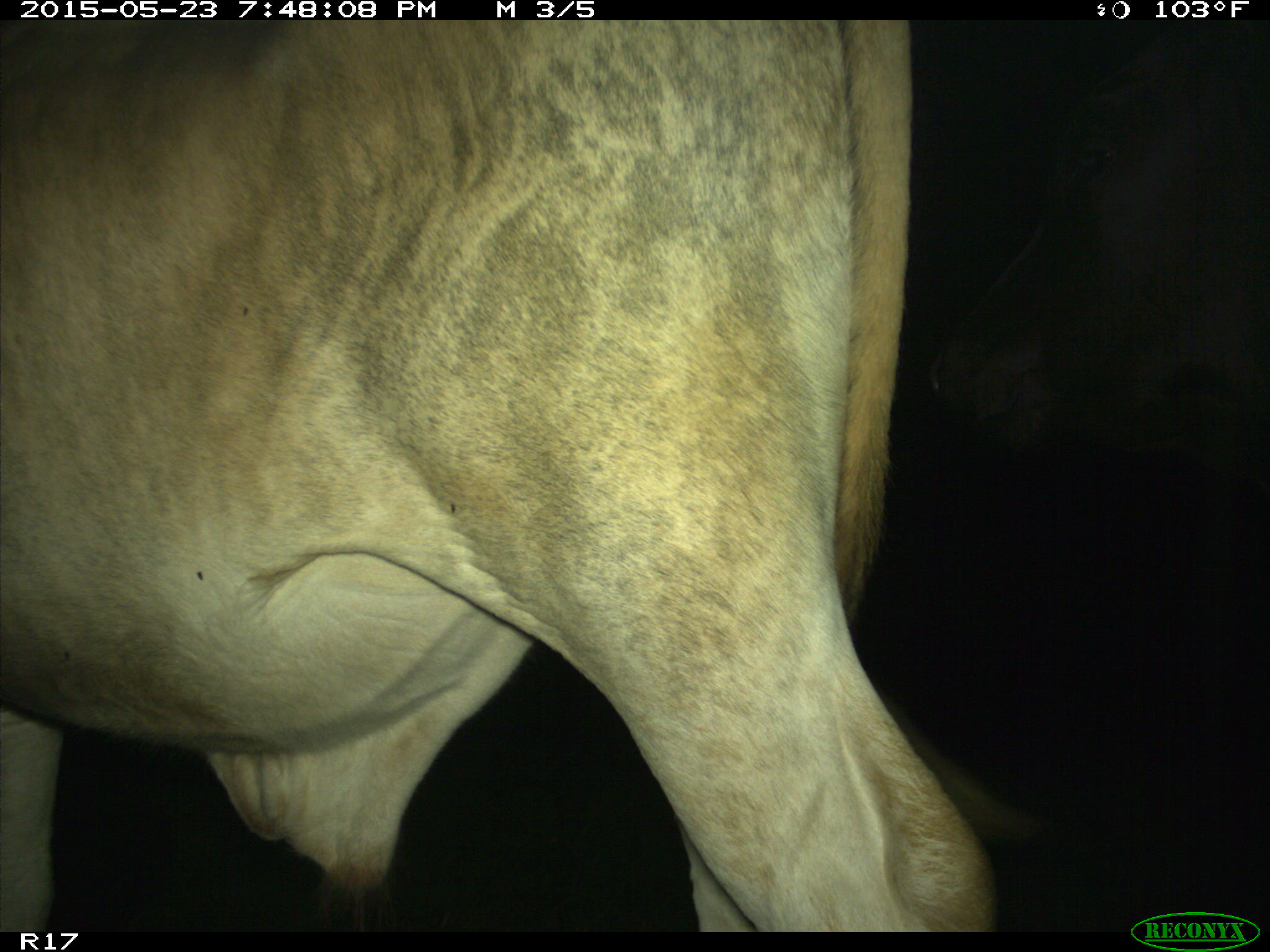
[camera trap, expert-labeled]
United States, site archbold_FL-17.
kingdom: Animalia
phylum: Chordata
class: Mammalia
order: Artiodactyla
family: Bovidae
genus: Bos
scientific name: Bos taurus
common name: domestic cow